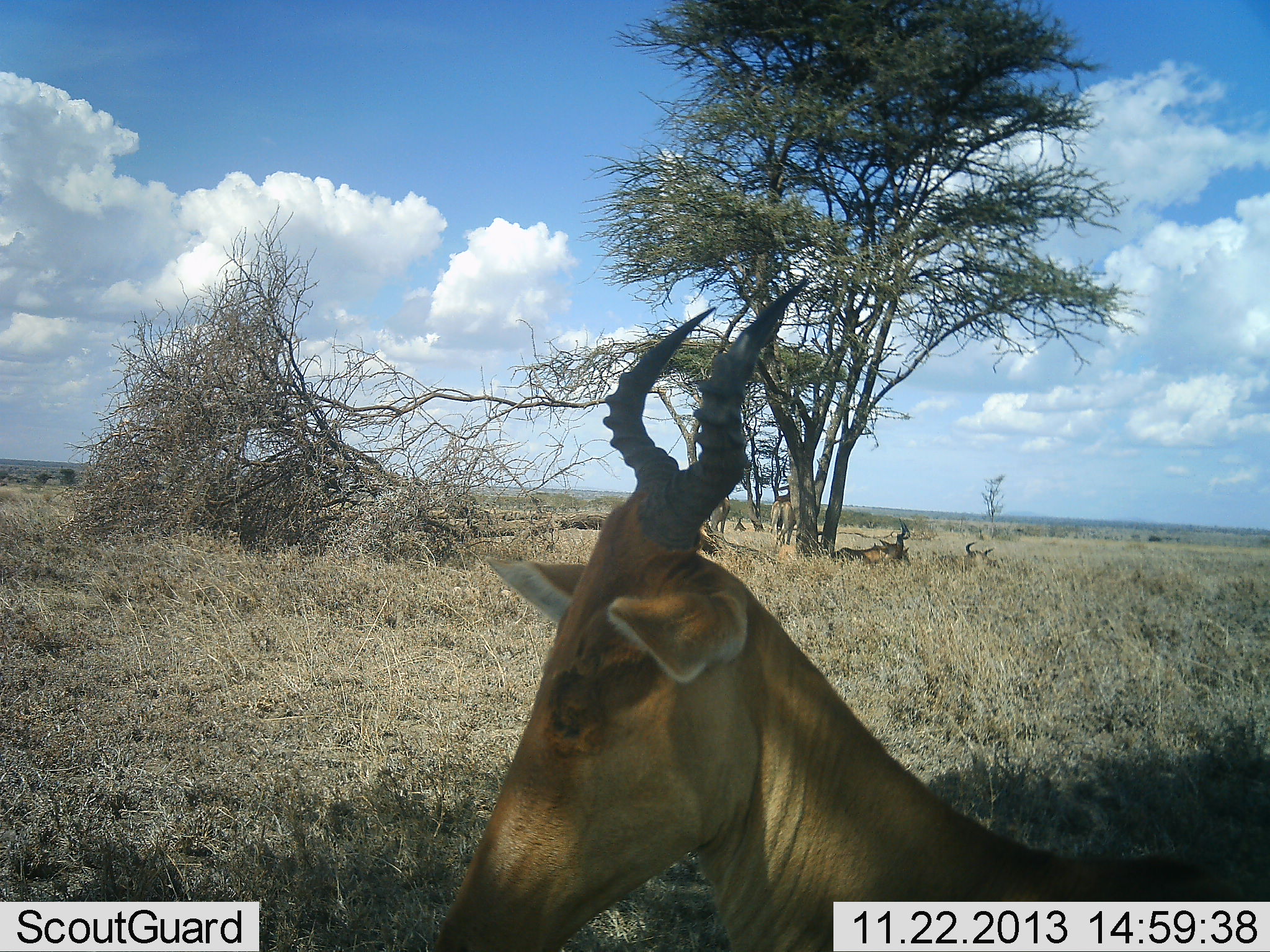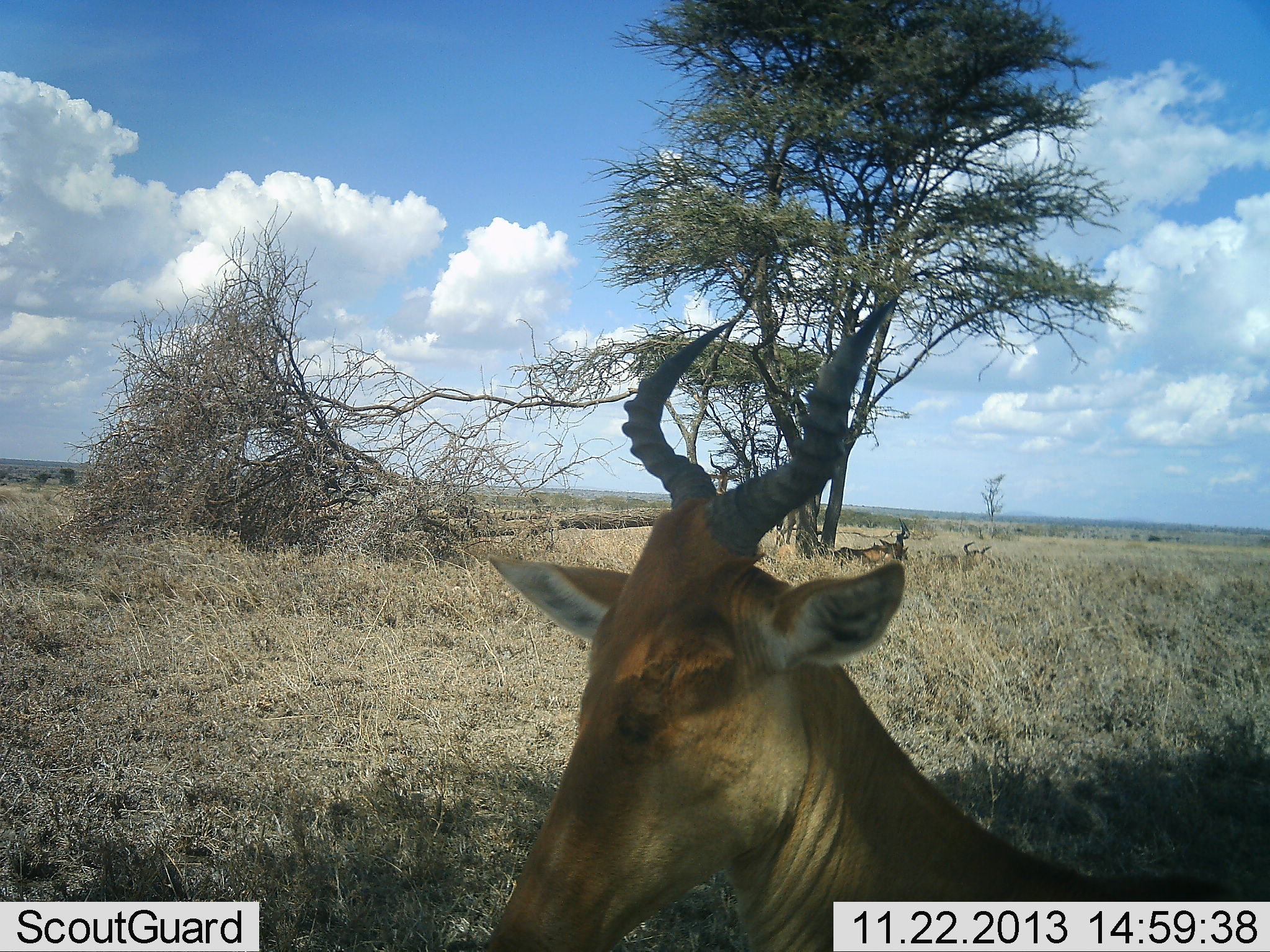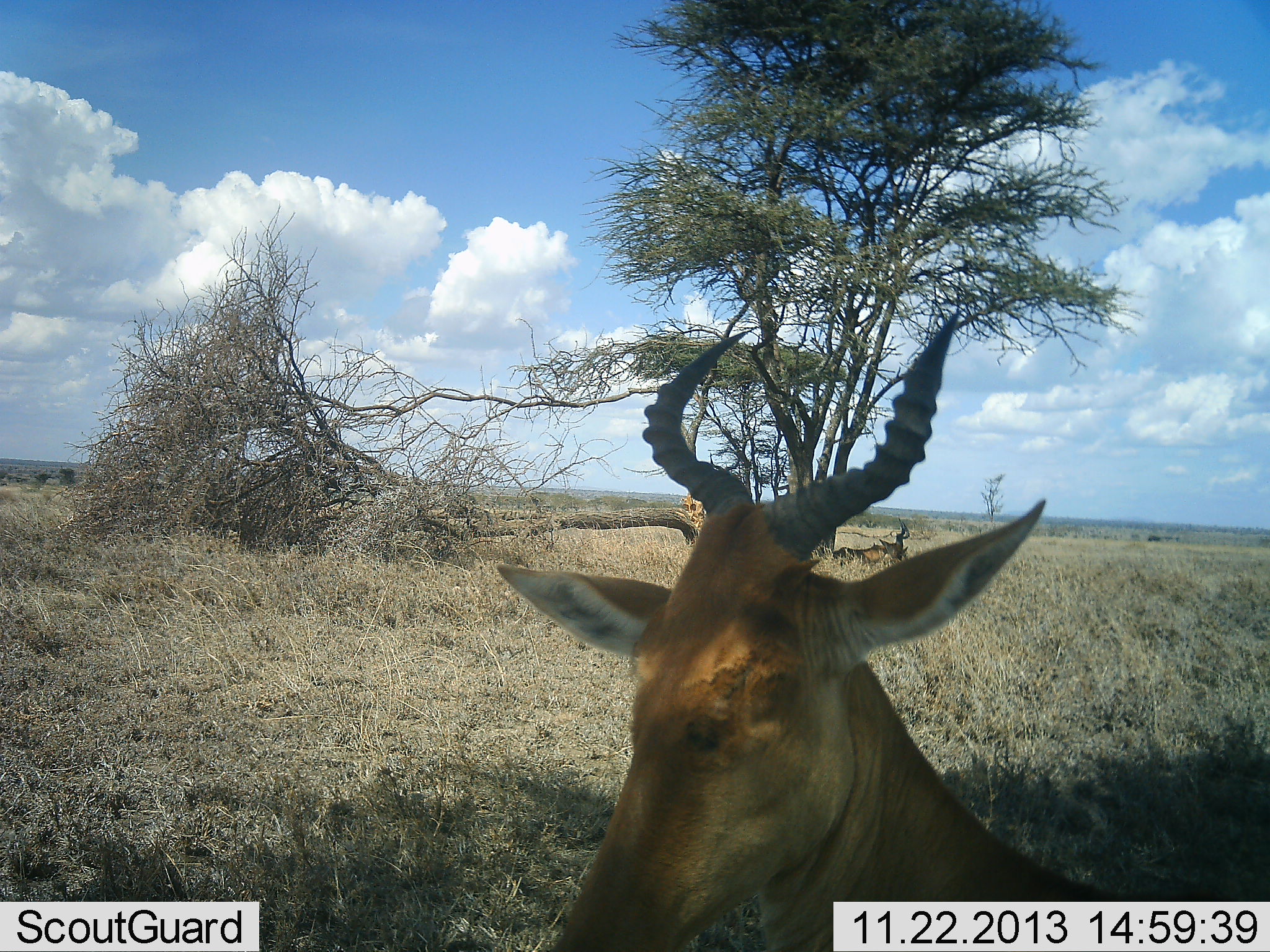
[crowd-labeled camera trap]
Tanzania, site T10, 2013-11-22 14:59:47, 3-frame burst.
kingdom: Animalia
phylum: Chordata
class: Mammalia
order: Artiodactyla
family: Bovidae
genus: Alcelaphus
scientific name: Alcelaphus buselaphus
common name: hartebeest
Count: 1.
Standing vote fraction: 40%.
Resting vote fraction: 60%.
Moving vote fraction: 10%.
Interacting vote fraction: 0%.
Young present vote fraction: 0%.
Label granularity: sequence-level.